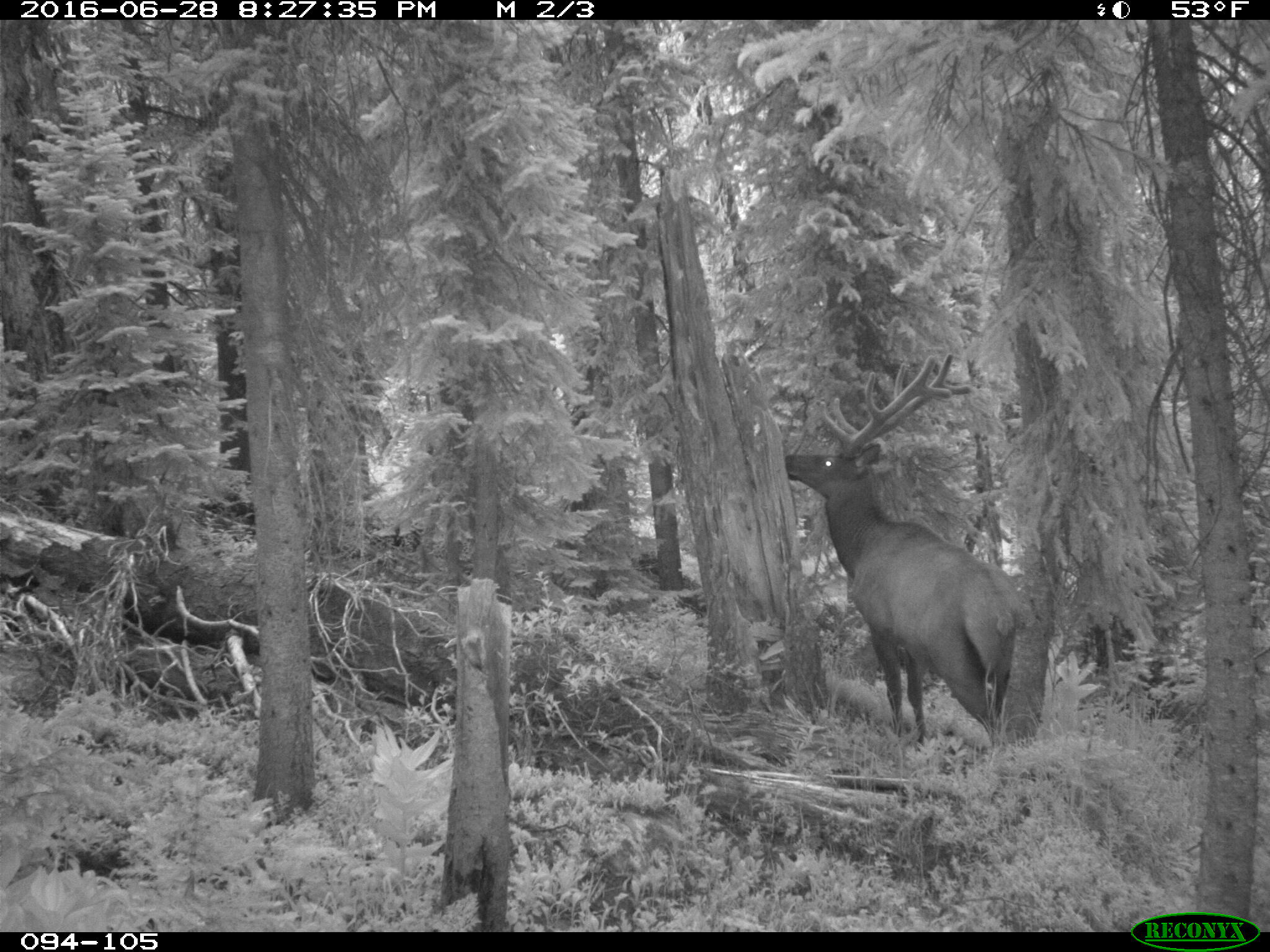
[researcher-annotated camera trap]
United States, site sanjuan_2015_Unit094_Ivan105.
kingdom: Animalia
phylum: Chordata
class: Mammalia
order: Artiodactyla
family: Cervidae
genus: Cervus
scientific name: Cervus elaphus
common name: red deer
Cervus elaphus (red deer).